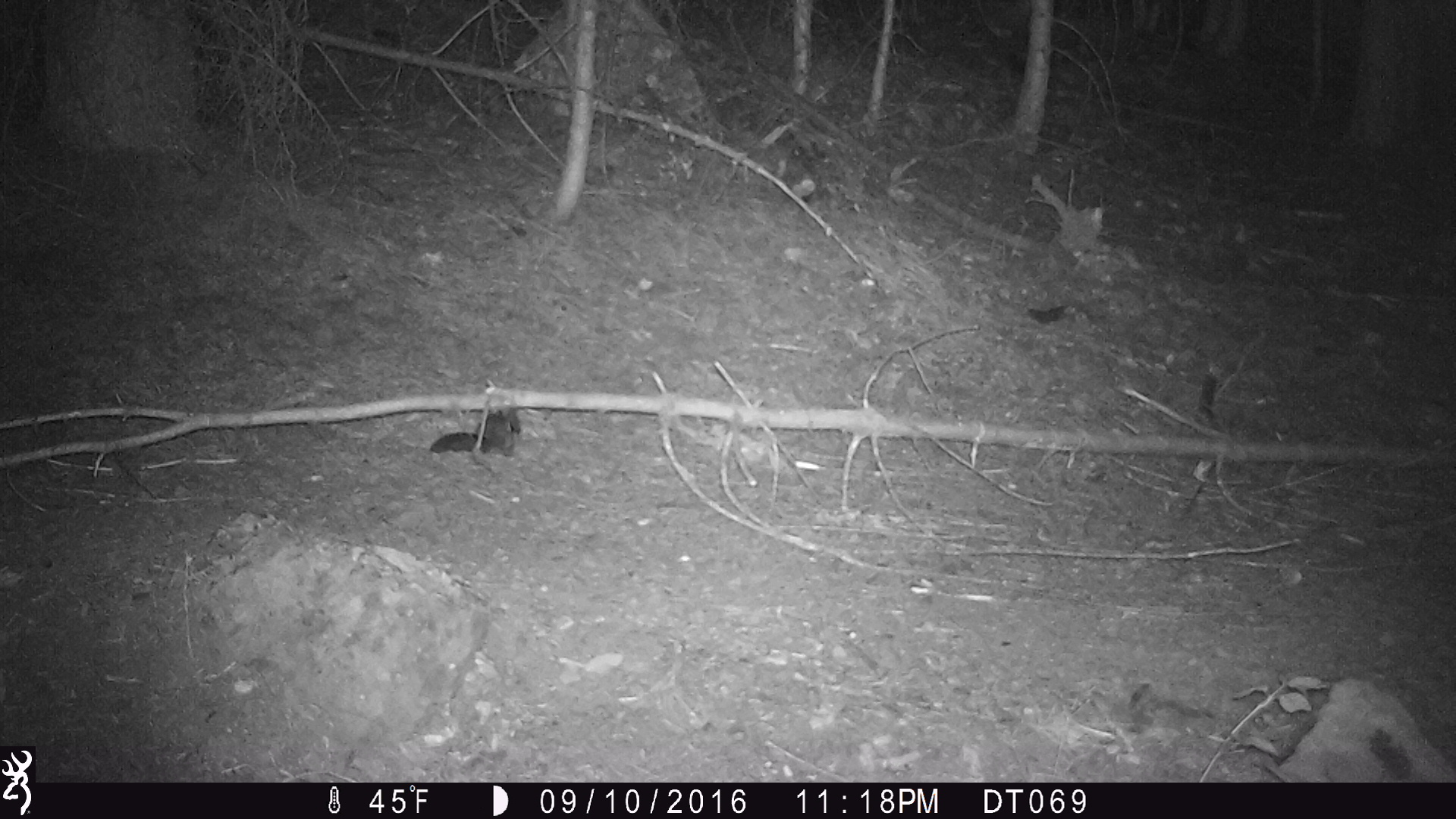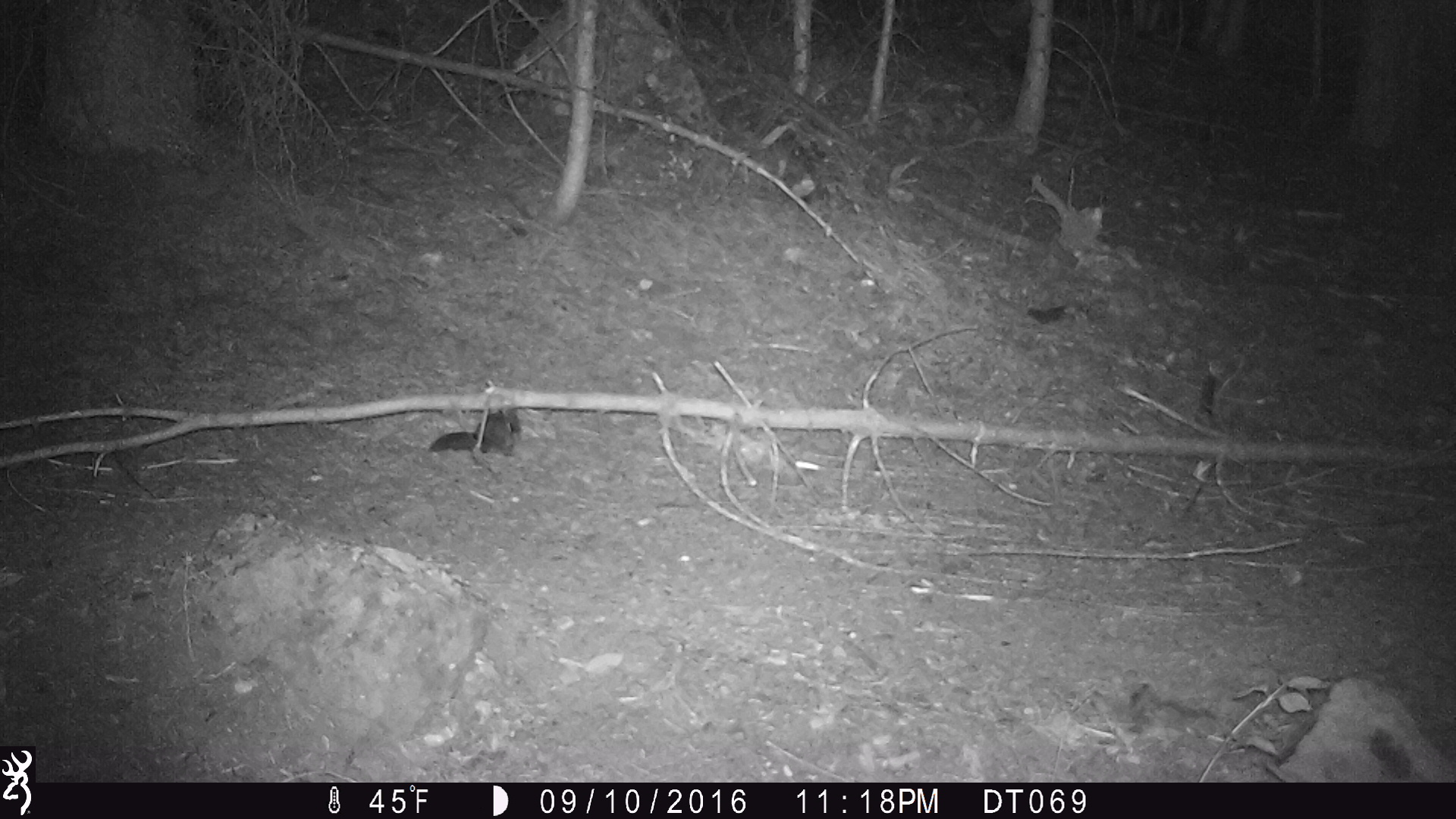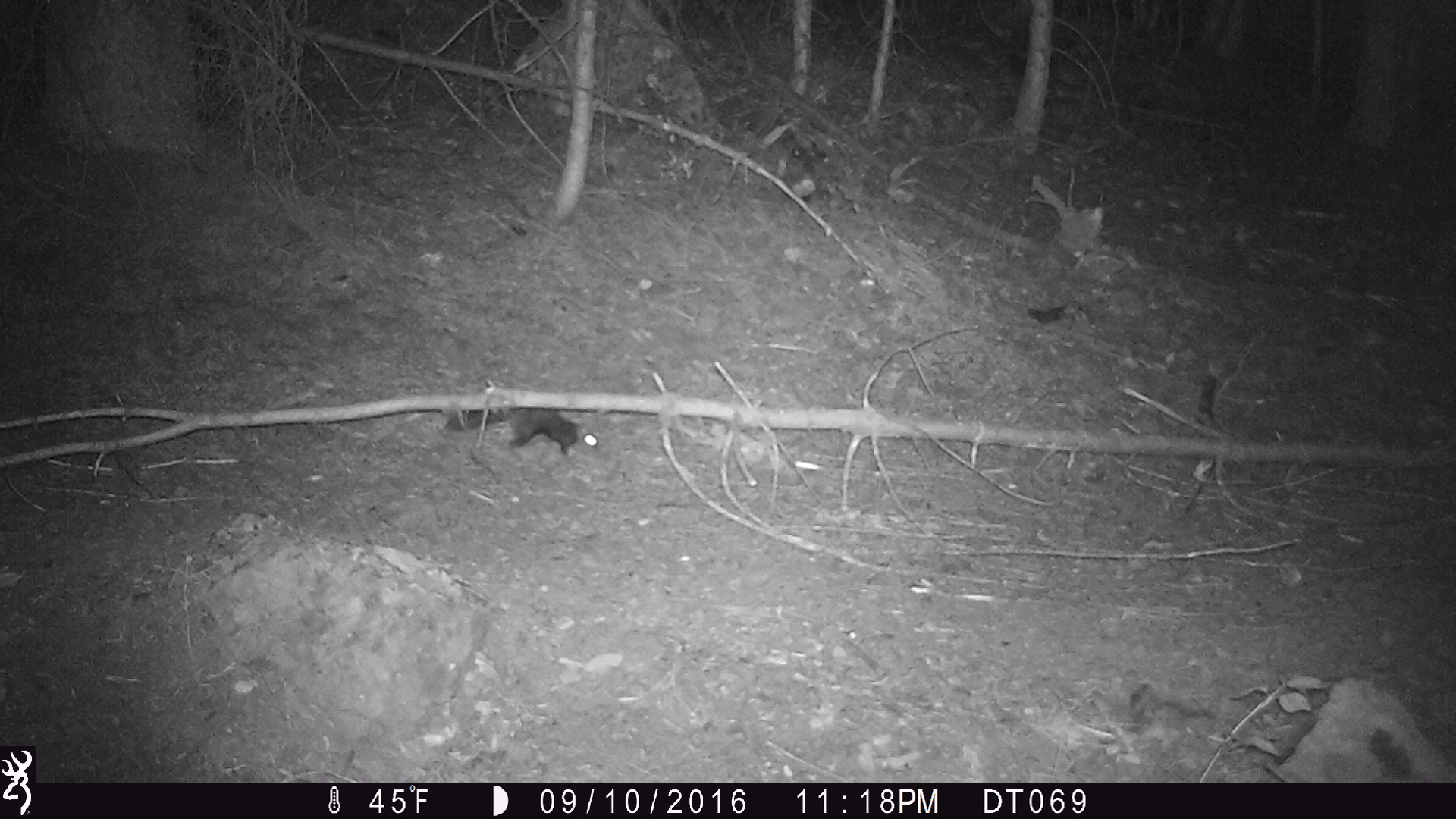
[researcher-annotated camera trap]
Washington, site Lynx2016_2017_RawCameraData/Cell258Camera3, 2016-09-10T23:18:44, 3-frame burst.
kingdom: Animalia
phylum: Chordata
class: Mammalia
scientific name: Mammalia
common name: small mammal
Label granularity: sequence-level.